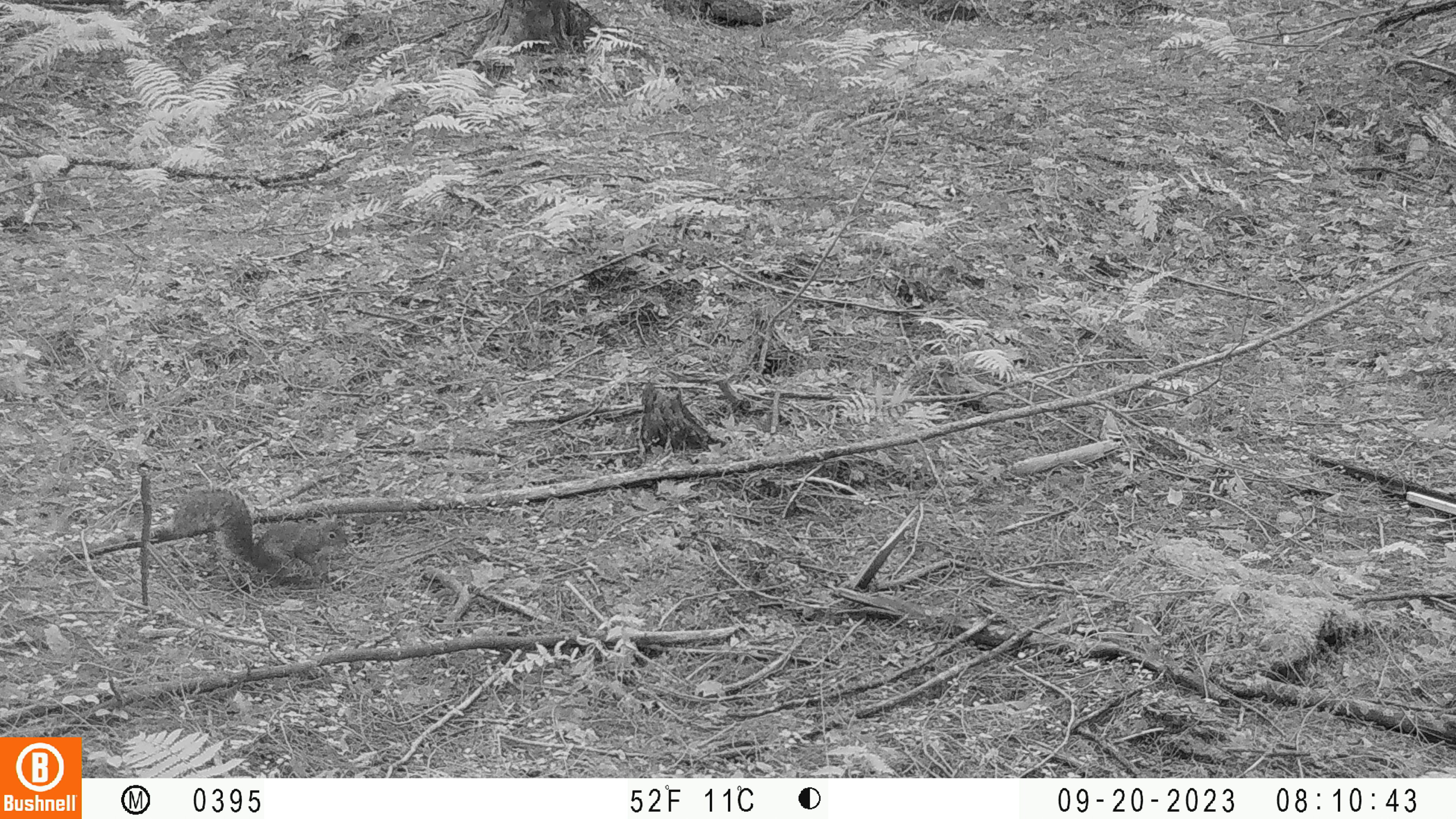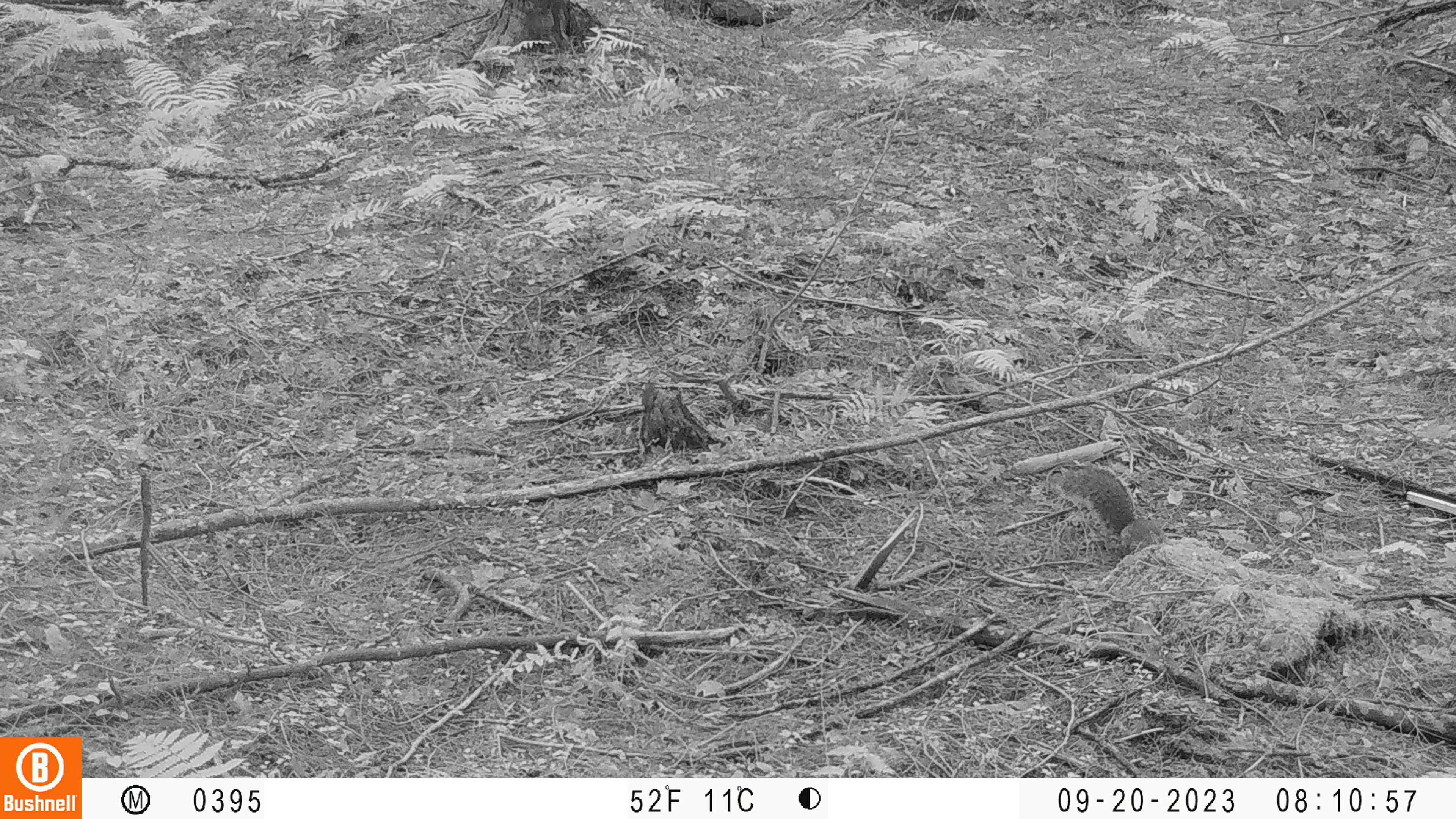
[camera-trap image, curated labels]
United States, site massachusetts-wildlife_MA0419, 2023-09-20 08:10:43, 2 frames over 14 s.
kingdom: Animalia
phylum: Chordata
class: Mammalia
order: Rodentia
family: Sciuridae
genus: Sciurus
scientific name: Sciurus carolinensis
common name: gray squirrel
Gray squirrel (Sciurus carolinensis).